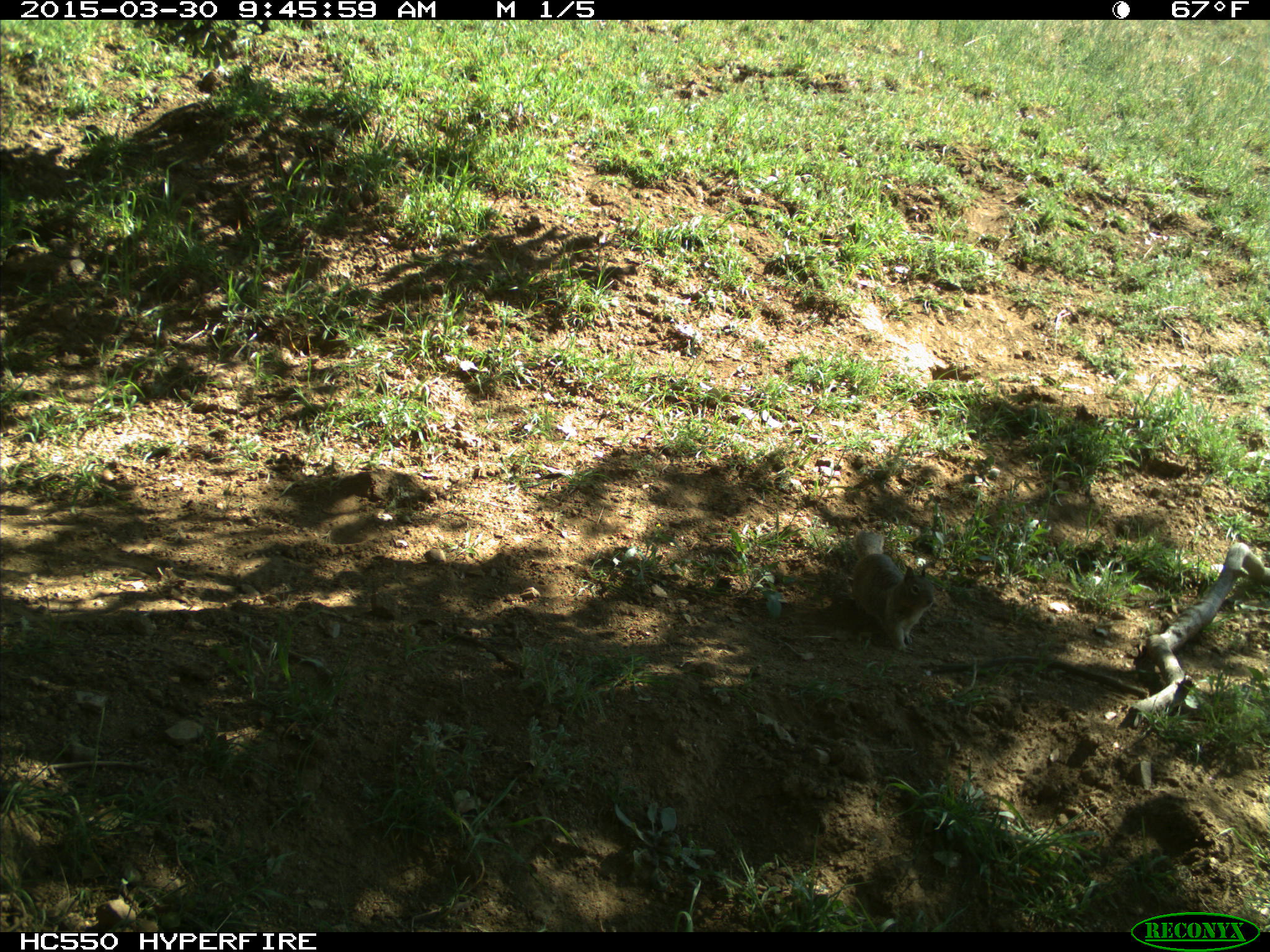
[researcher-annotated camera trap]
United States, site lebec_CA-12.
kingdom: Animalia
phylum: Chordata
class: Mammalia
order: Rodentia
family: Sciuridae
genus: Otospermophilus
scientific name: Otospermophilus beecheyi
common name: california ground squirrel